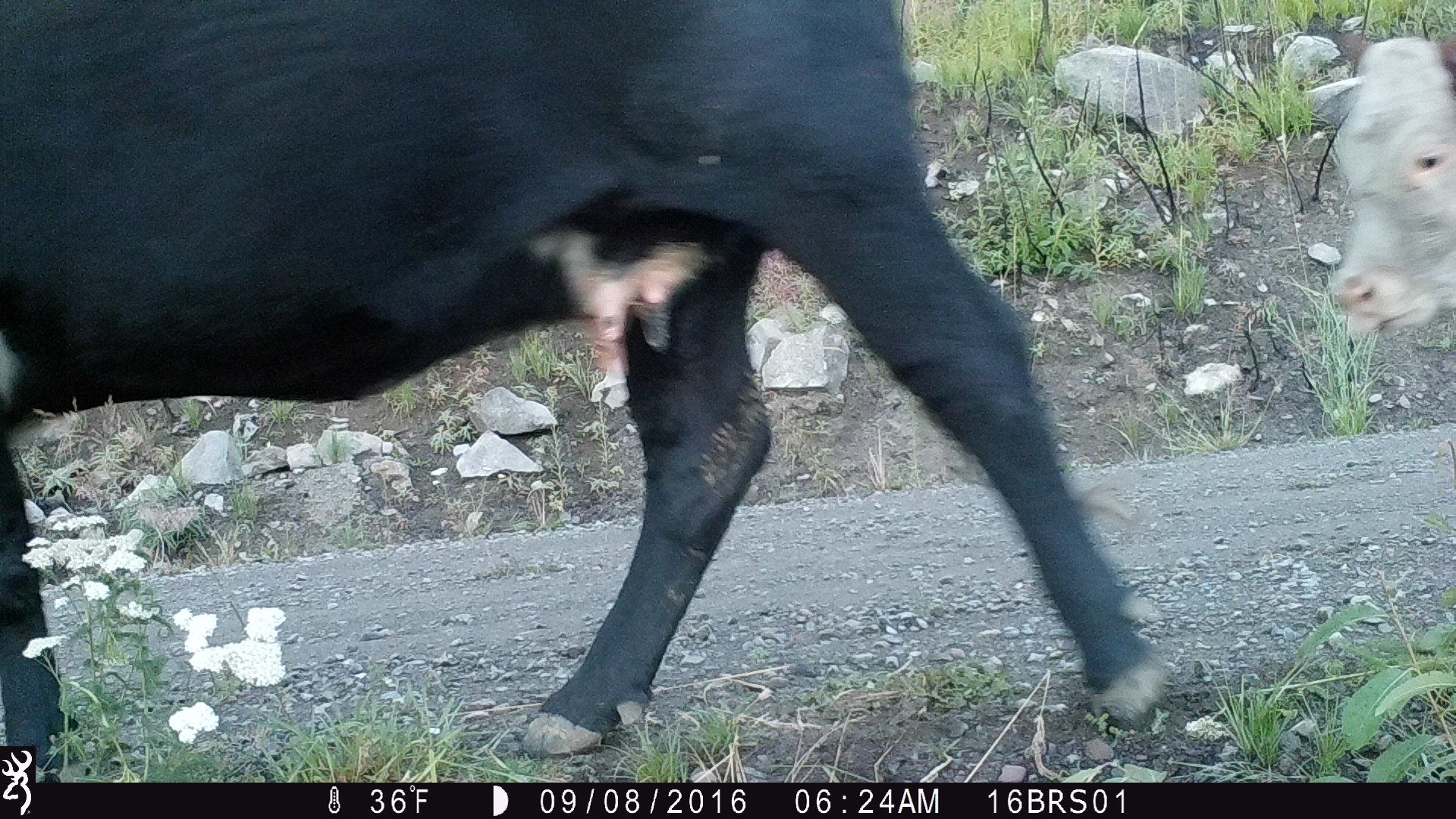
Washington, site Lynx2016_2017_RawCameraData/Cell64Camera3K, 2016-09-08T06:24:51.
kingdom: Animalia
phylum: Chordata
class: Mammalia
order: Artiodactyla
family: Bovidae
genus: Bos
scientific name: Bos taurus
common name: domestic cattle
Domestic cattle (Bos taurus). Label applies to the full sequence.